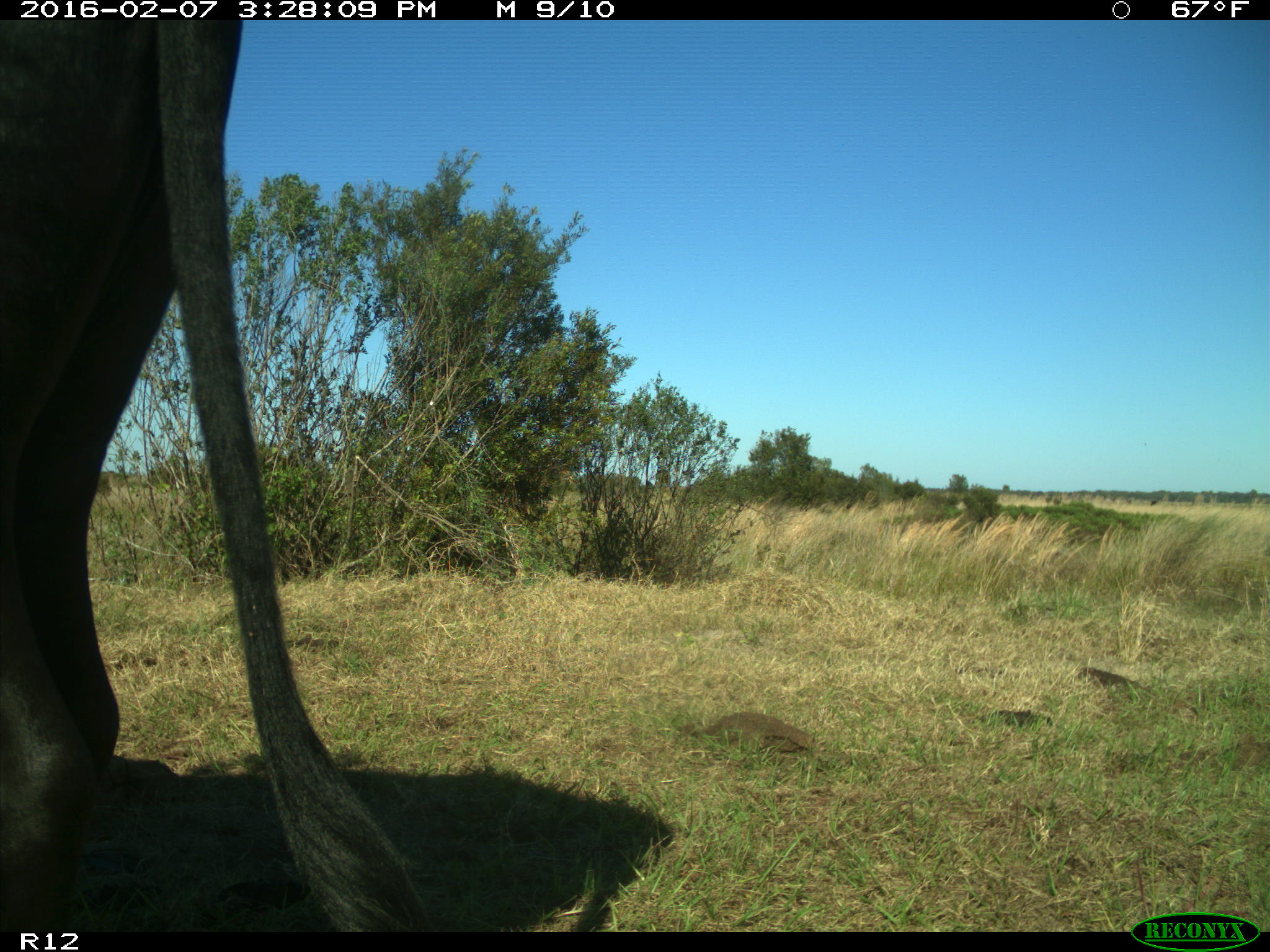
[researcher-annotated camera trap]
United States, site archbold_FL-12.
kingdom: Animalia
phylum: Chordata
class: Mammalia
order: Artiodactyla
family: Bovidae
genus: Bos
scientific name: Bos taurus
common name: domestic cow